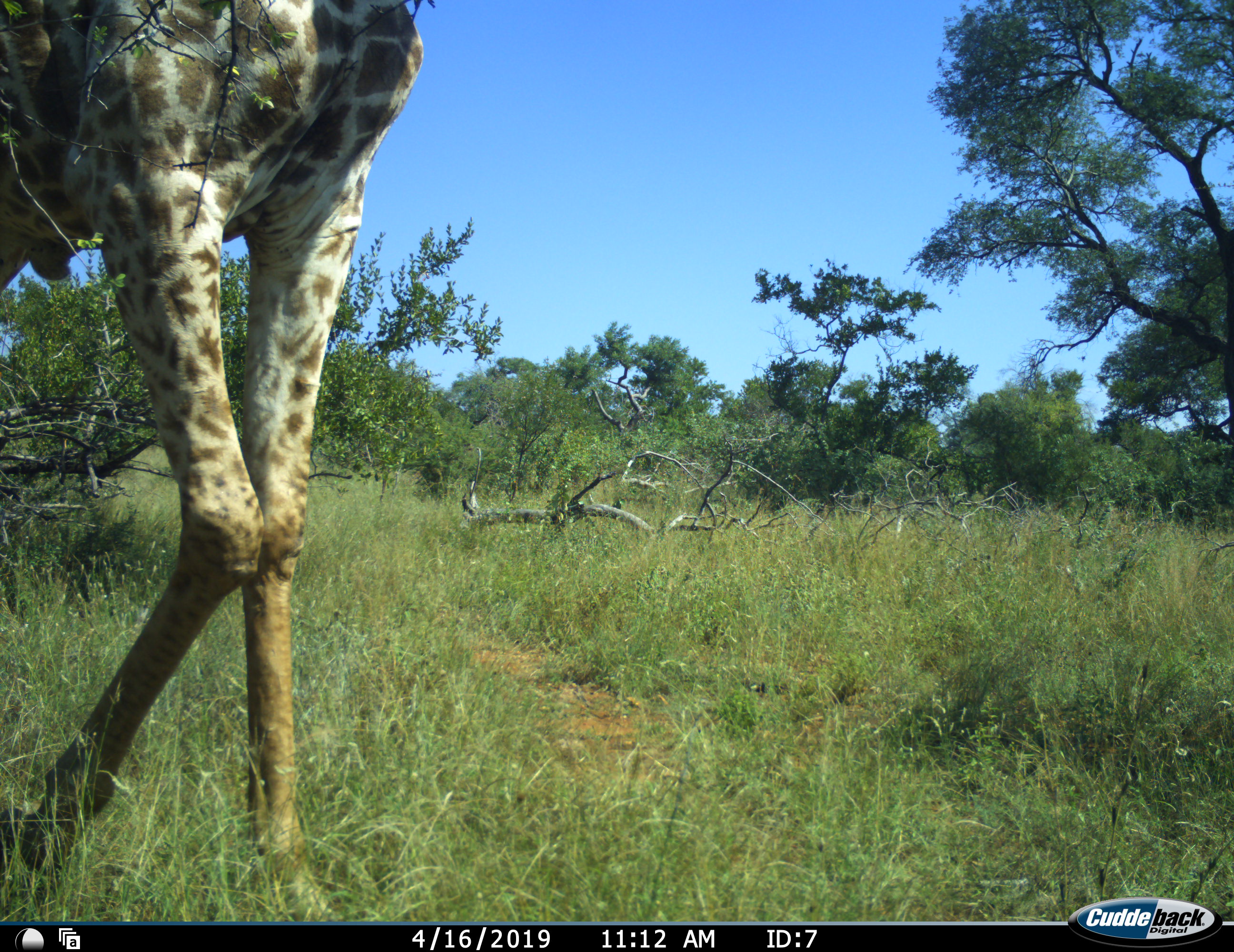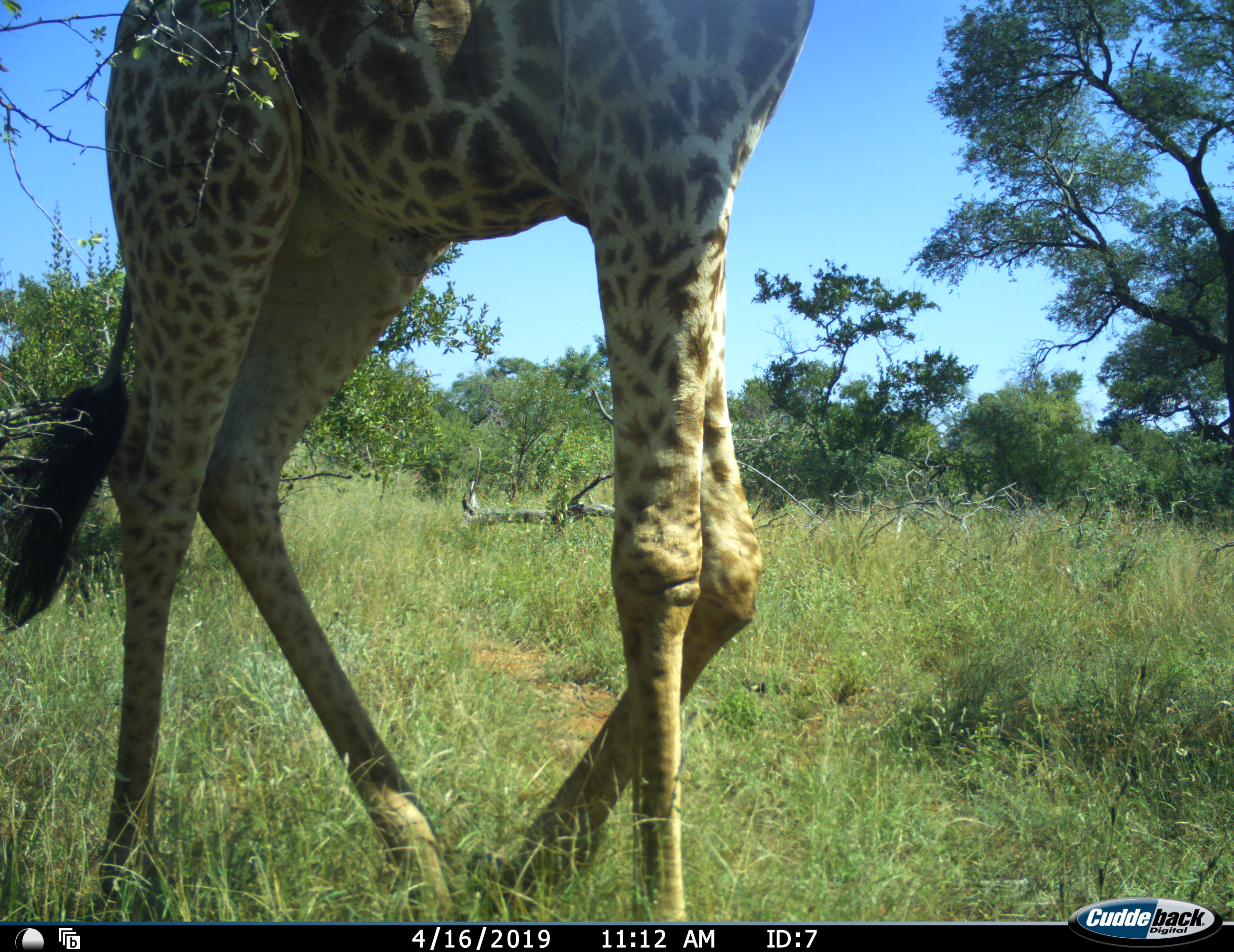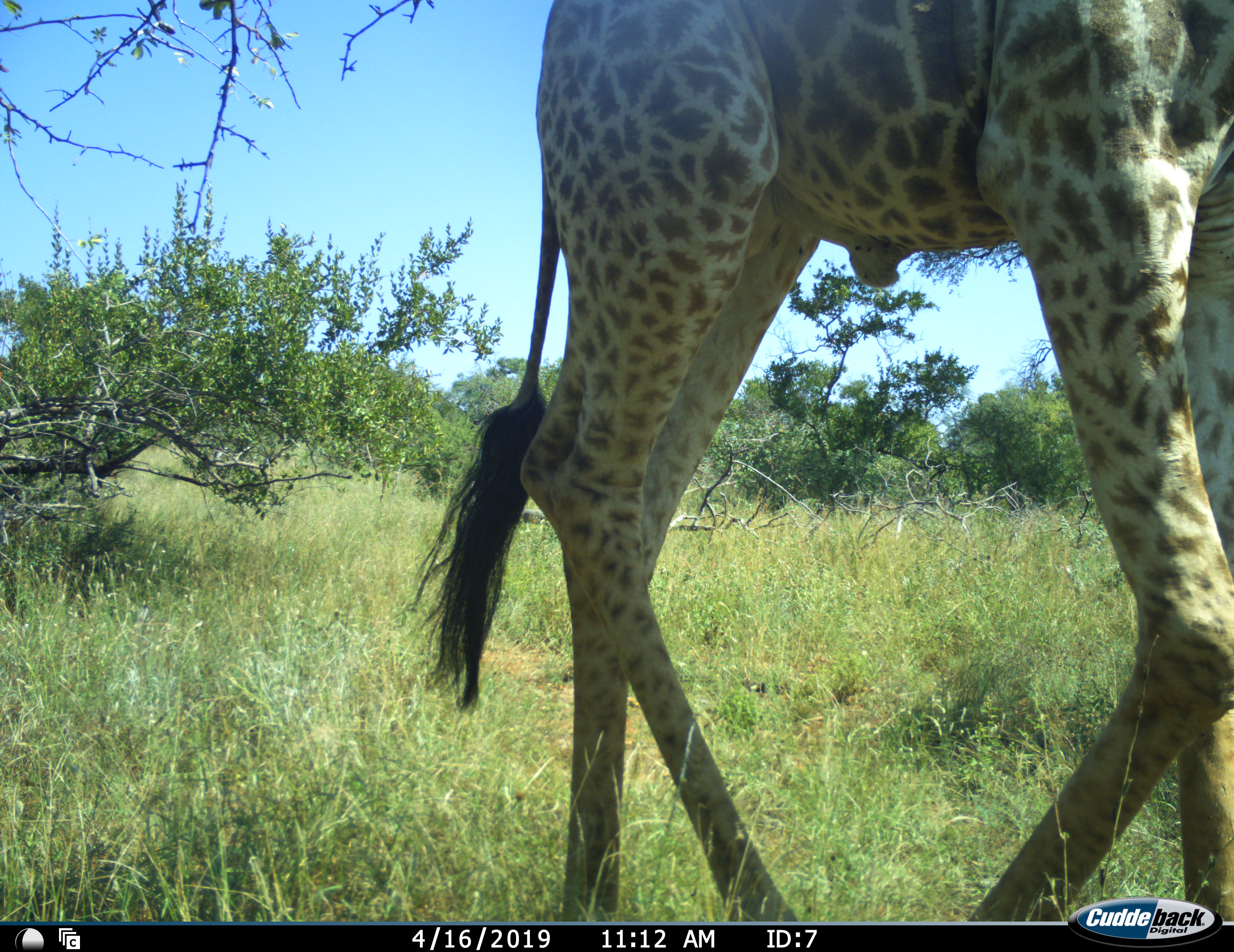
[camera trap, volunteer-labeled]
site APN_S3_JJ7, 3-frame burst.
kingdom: Animalia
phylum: Chordata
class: Mammalia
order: Artiodactyla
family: Giraffidae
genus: Giraffa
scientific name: Giraffa camelopardalis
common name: giraffe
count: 1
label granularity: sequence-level